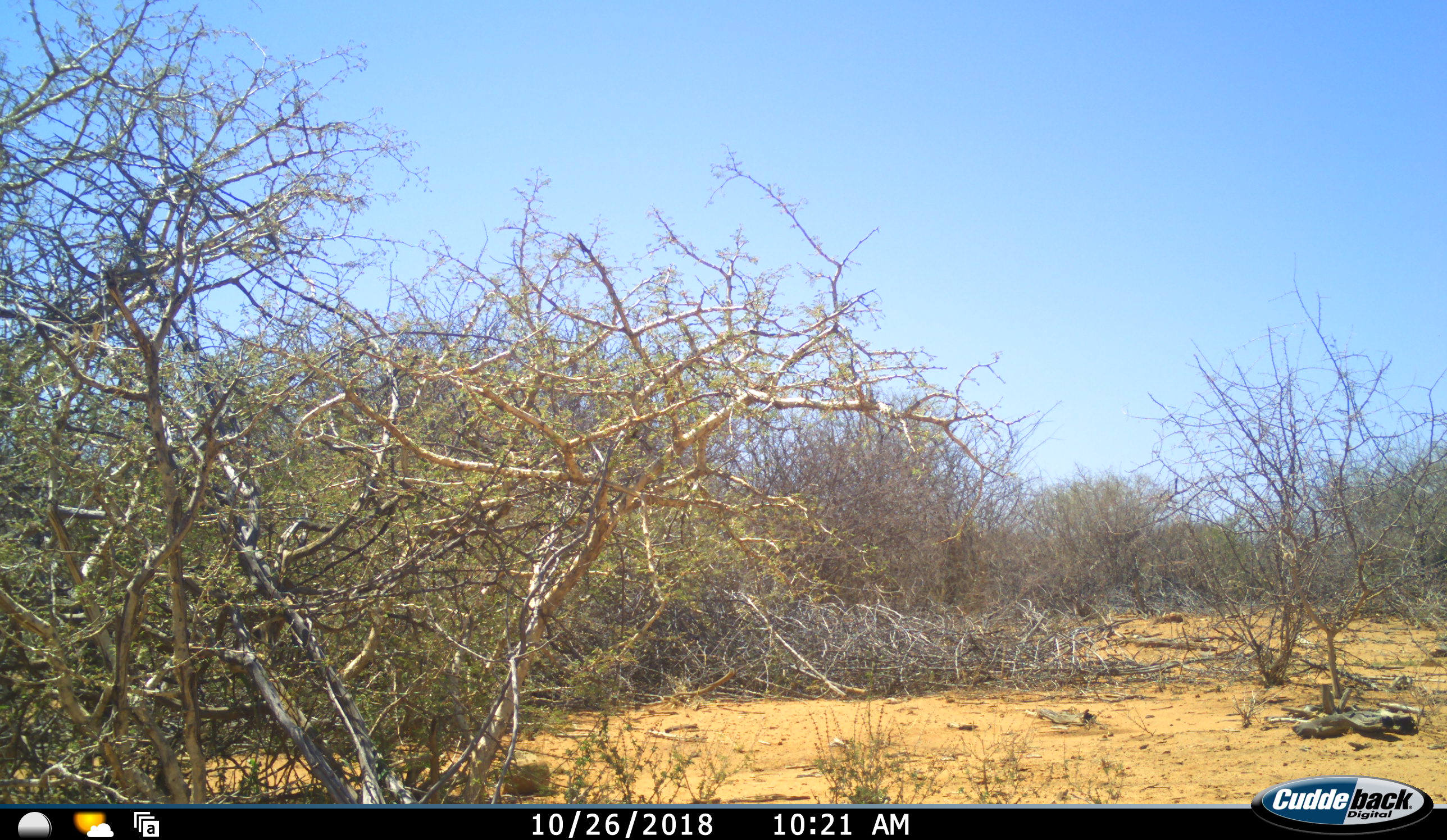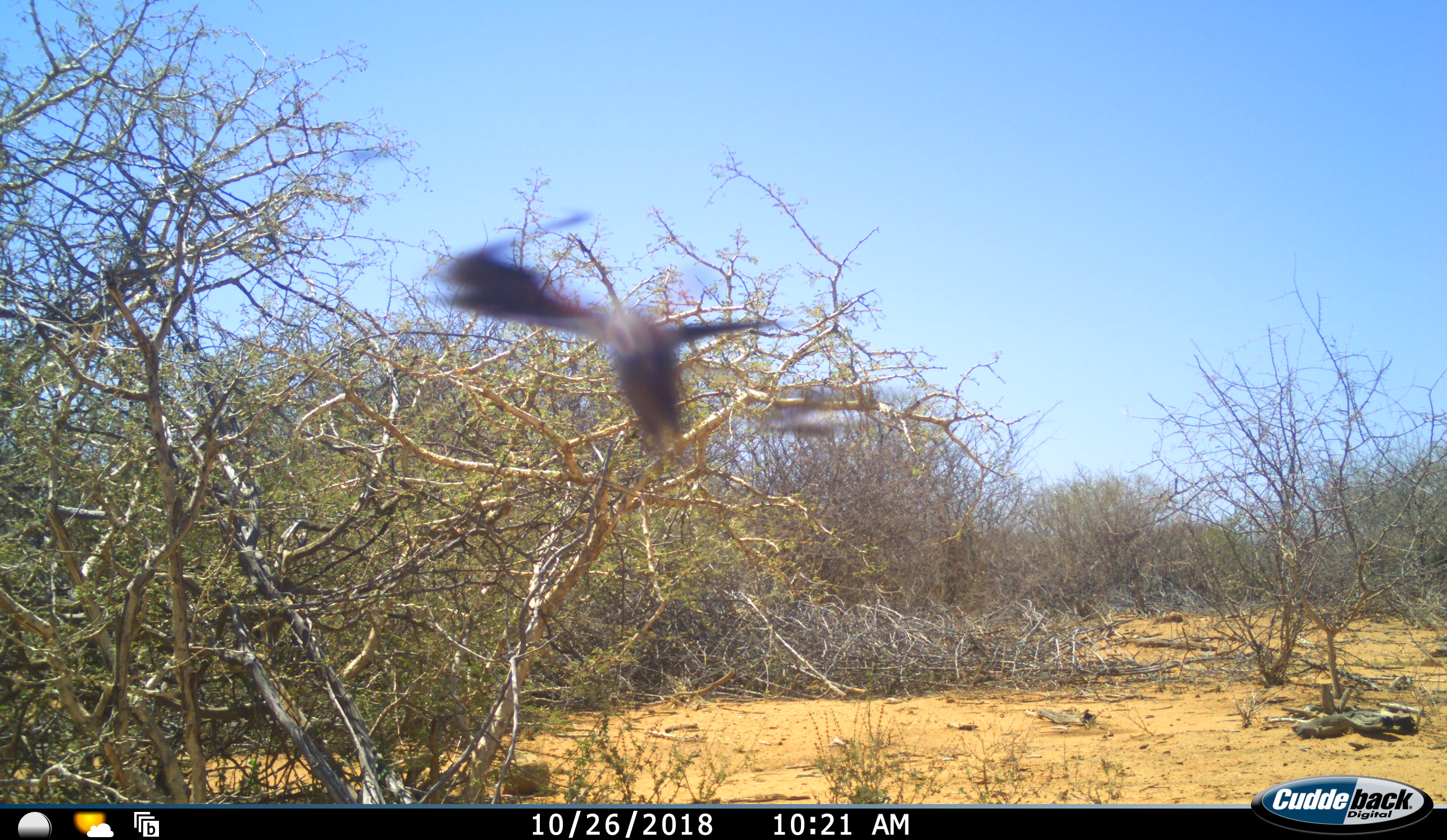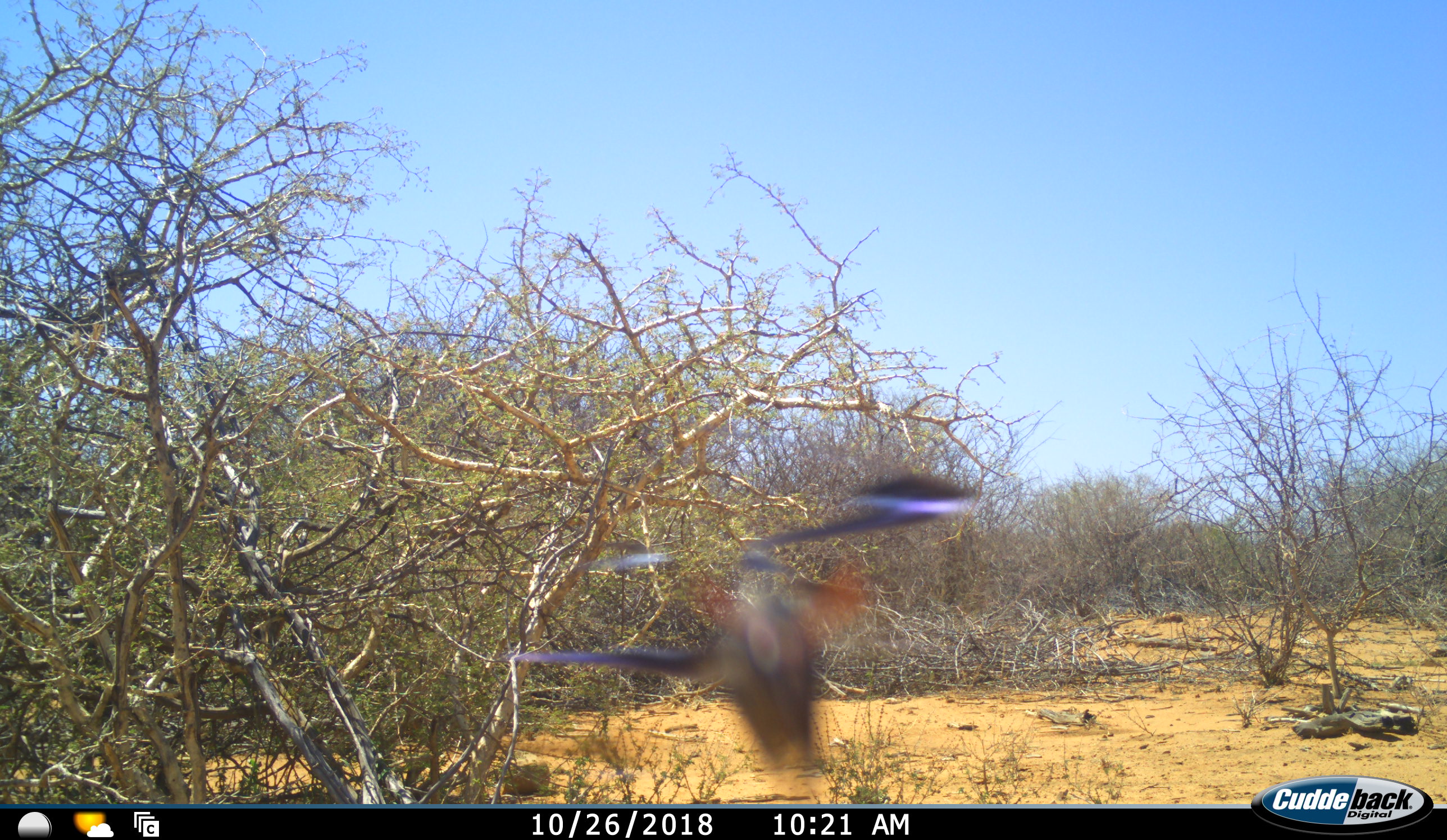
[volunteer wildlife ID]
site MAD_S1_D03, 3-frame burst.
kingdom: Animalia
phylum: Chordata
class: Aves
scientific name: Aves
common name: bird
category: birdother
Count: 1.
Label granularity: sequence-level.